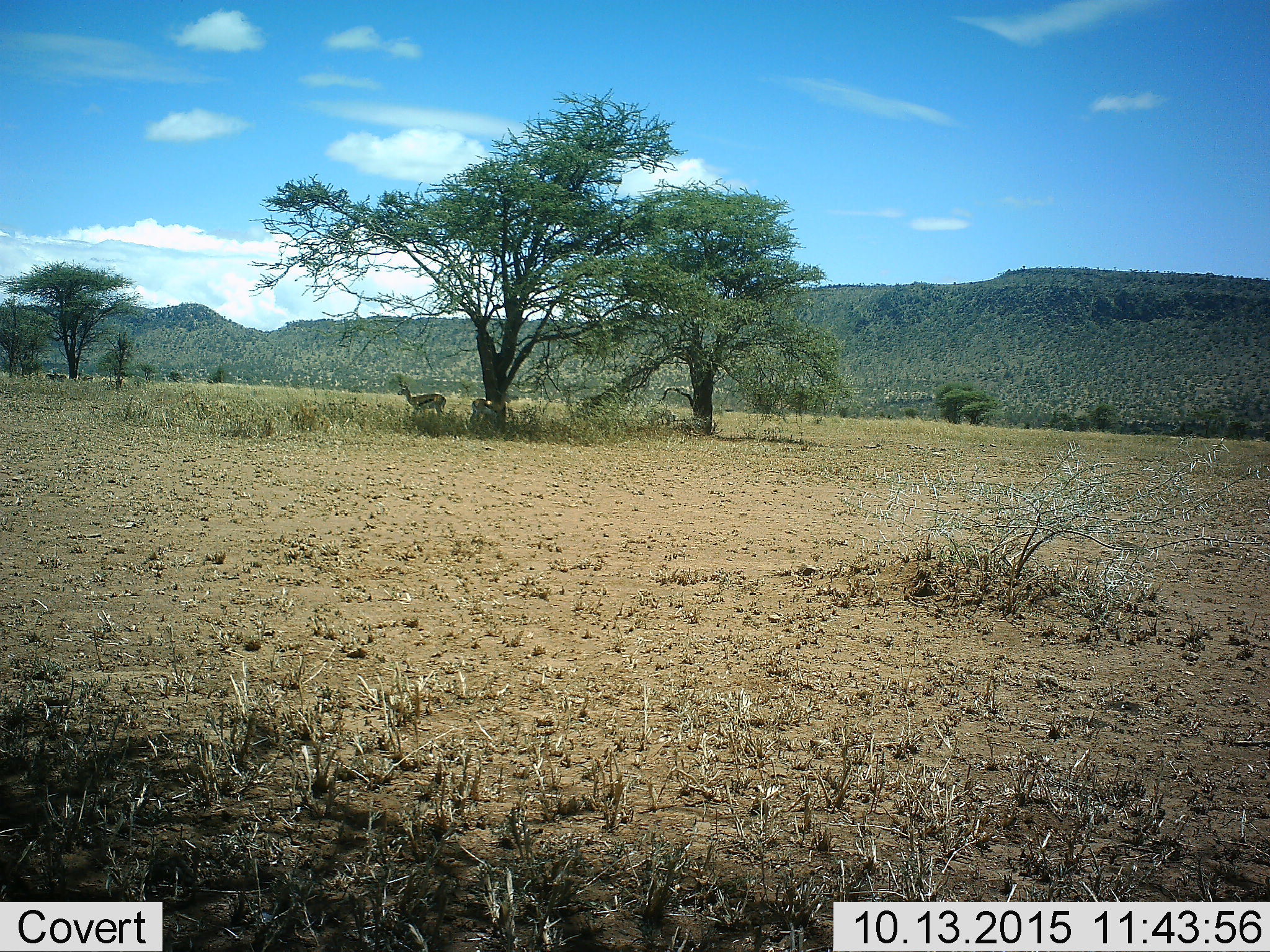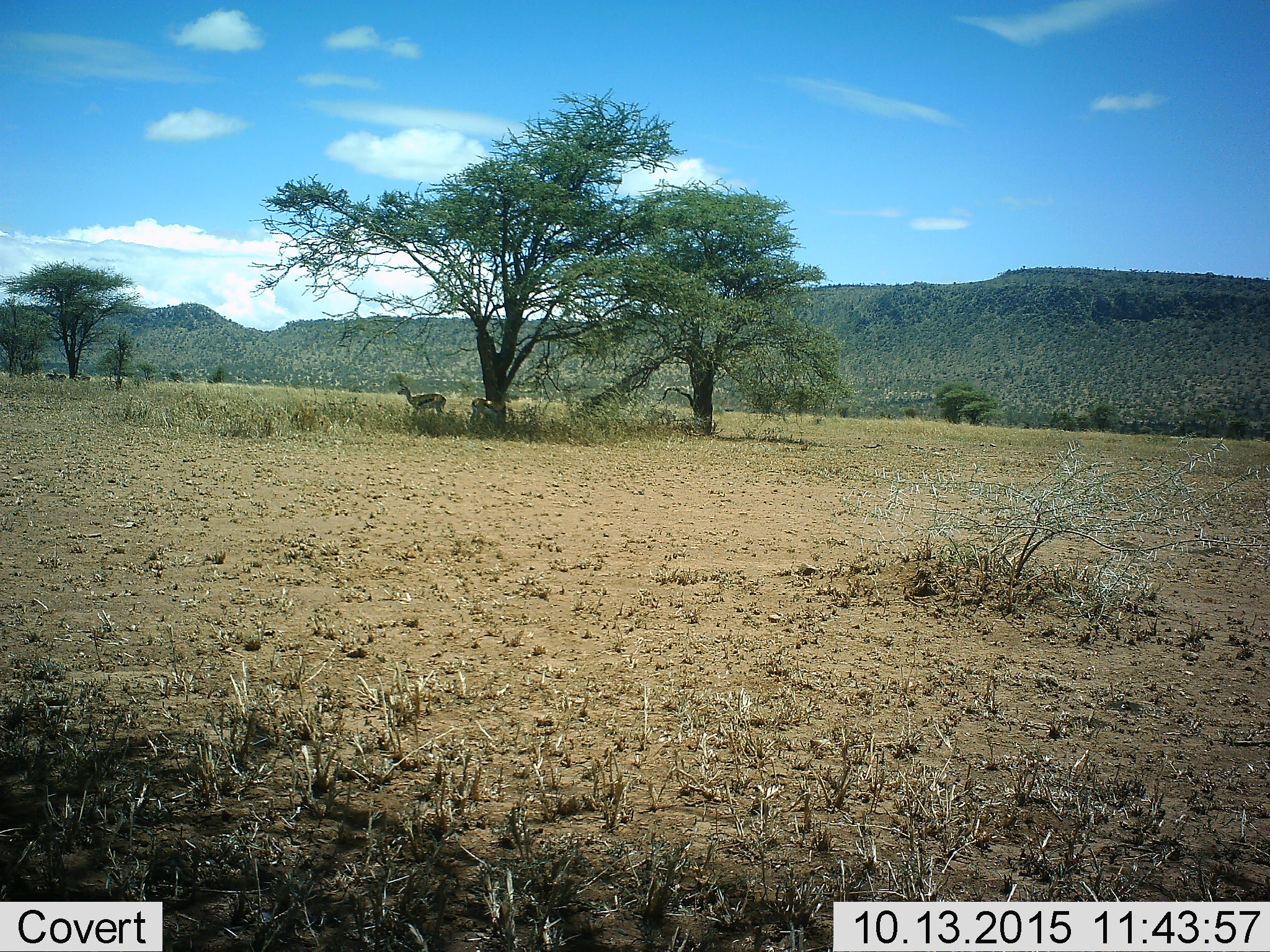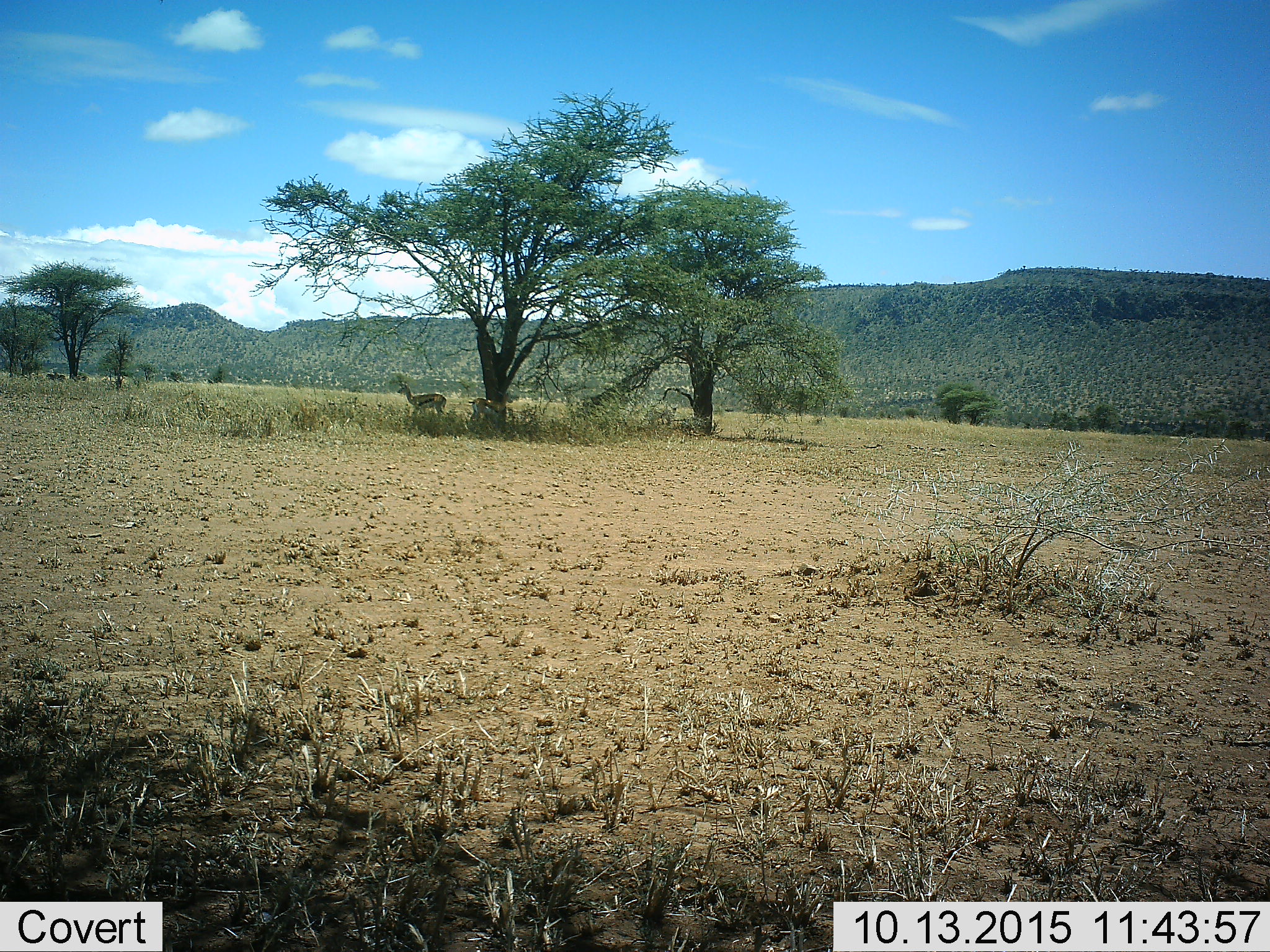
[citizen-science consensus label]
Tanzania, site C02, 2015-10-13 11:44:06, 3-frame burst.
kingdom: Animalia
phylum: Chordata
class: Mammalia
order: Artiodactyla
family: Bovidae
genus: Eudorcas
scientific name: Eudorcas thomsonii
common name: thomson's gazelle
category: gazellethomsons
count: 2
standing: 88%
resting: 12%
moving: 6%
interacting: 6%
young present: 0%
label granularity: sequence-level